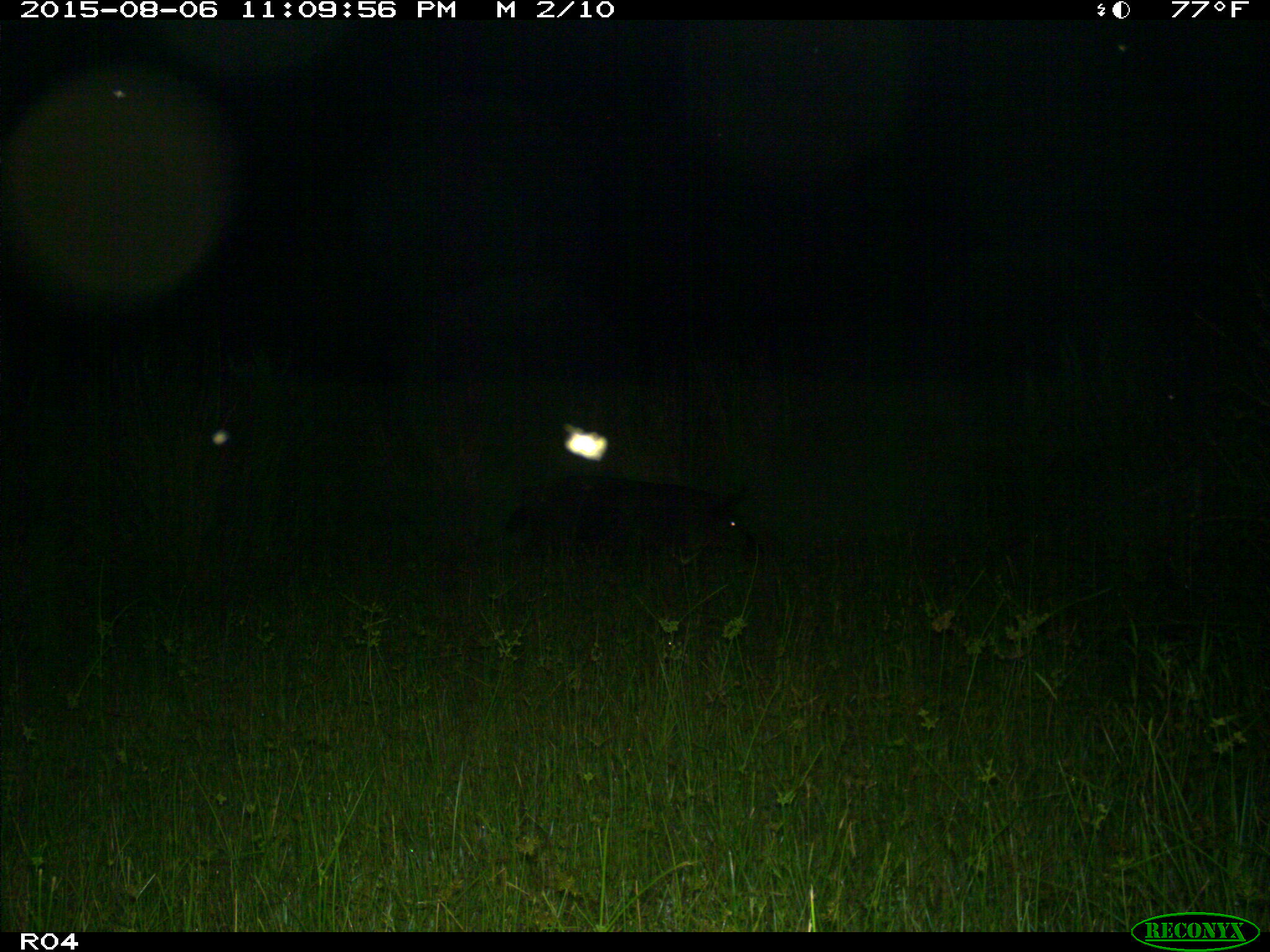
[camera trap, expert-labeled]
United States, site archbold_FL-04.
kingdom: Animalia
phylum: Chordata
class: Mammalia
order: Artiodactyla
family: Suidae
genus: Sus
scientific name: Sus scrofa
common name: wild boar